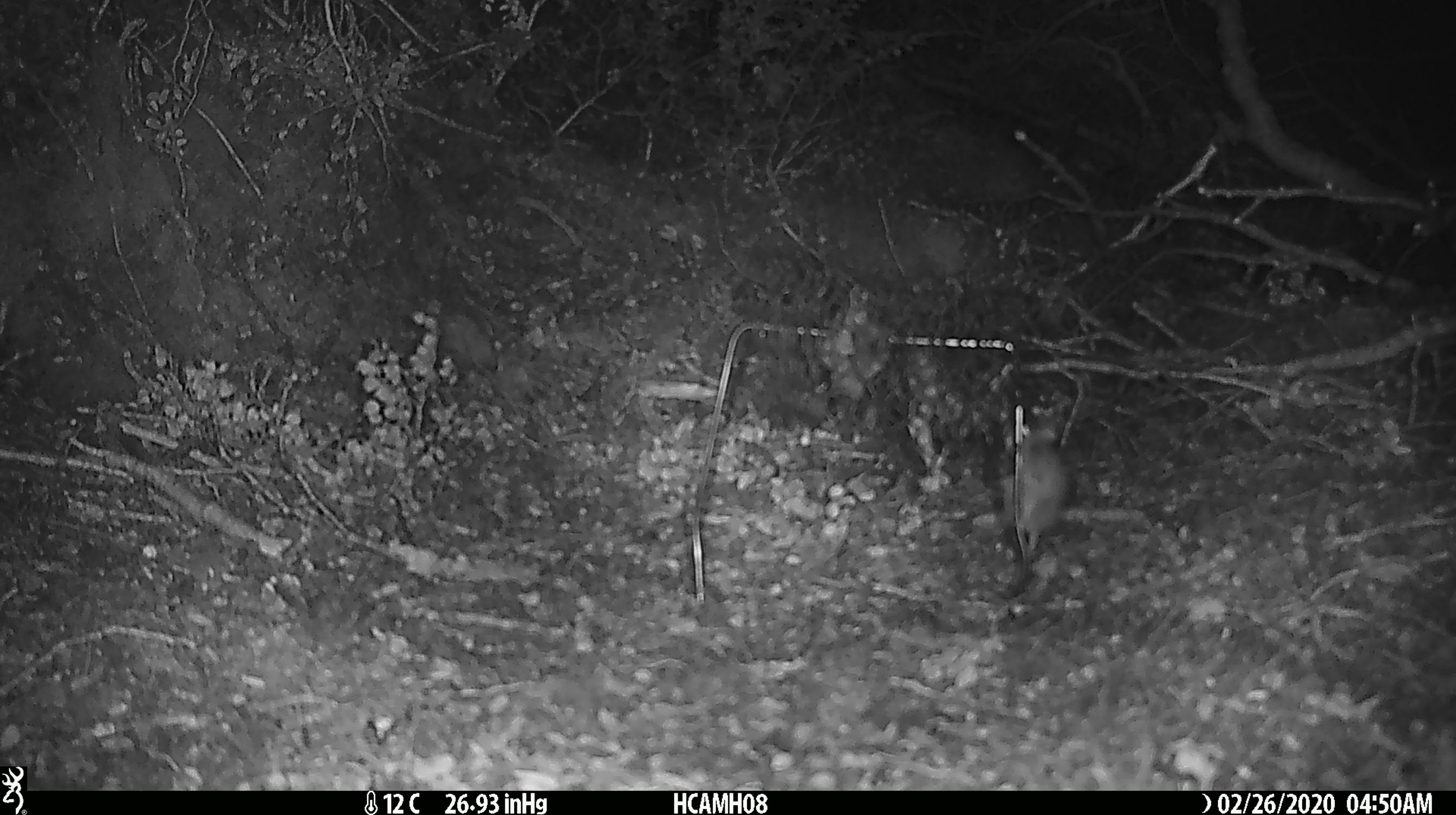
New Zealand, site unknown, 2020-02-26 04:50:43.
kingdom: Animalia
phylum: Chordata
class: Mammalia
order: Rodentia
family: Muridae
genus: Mus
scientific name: Mus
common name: mouse